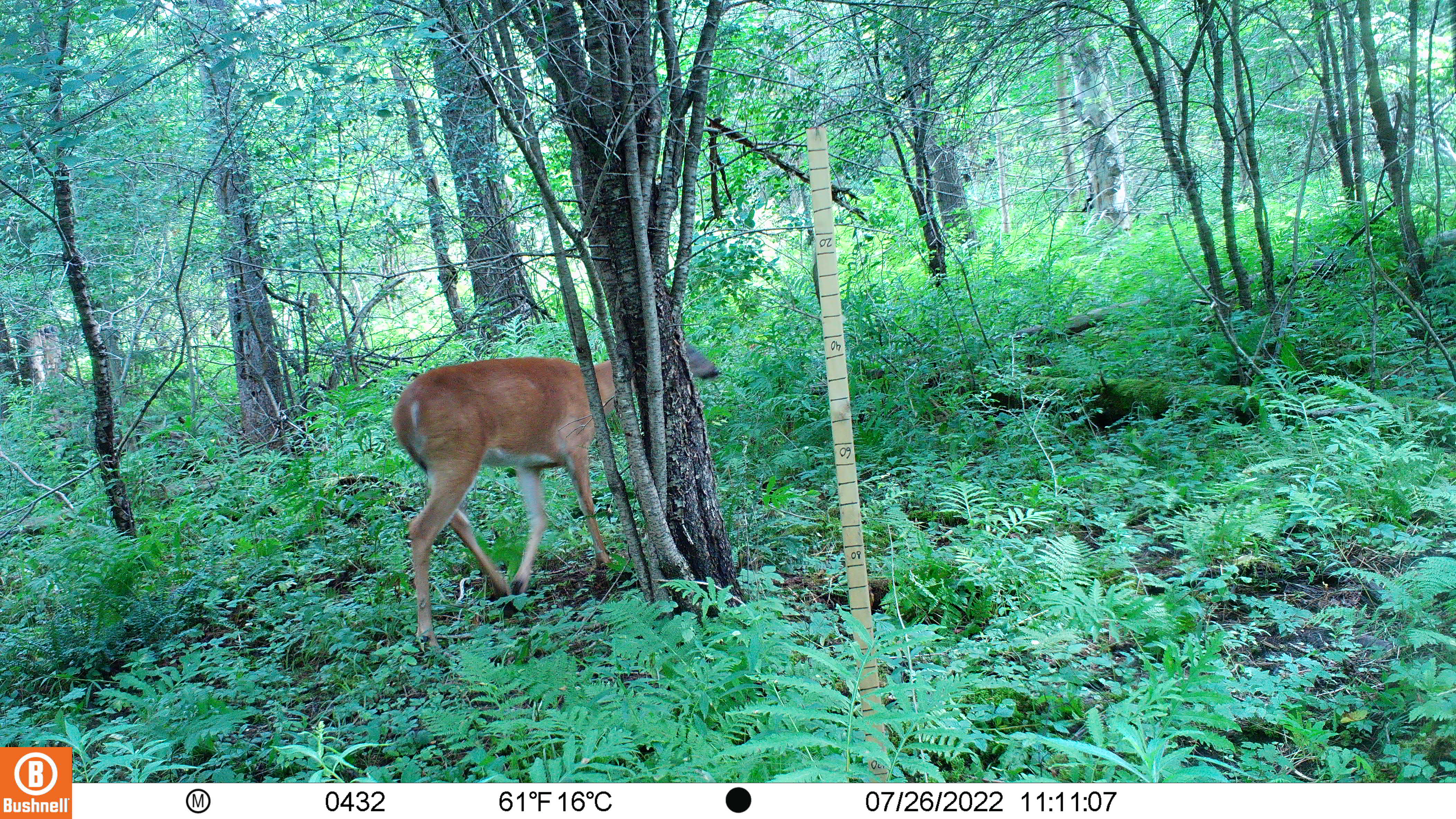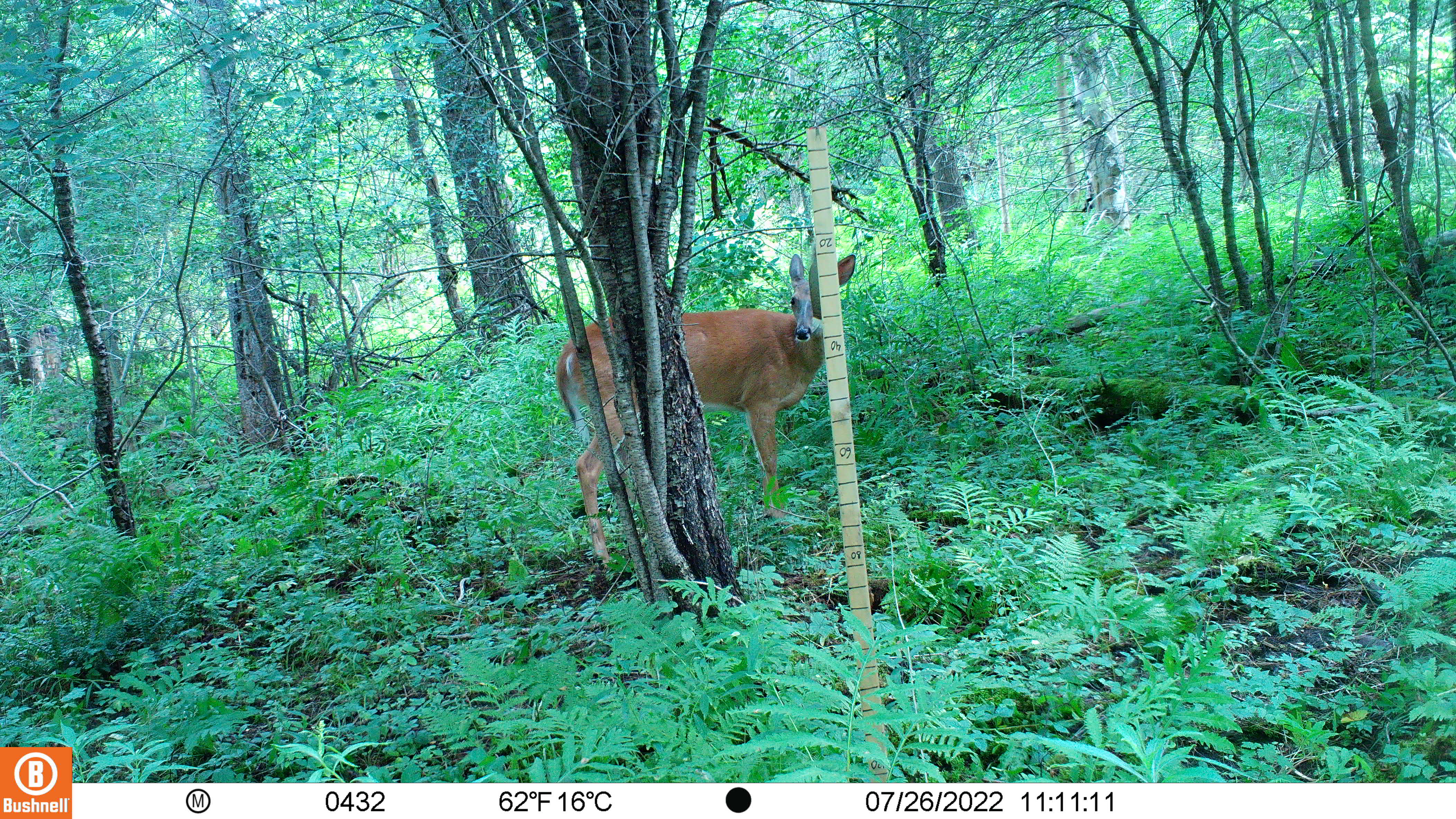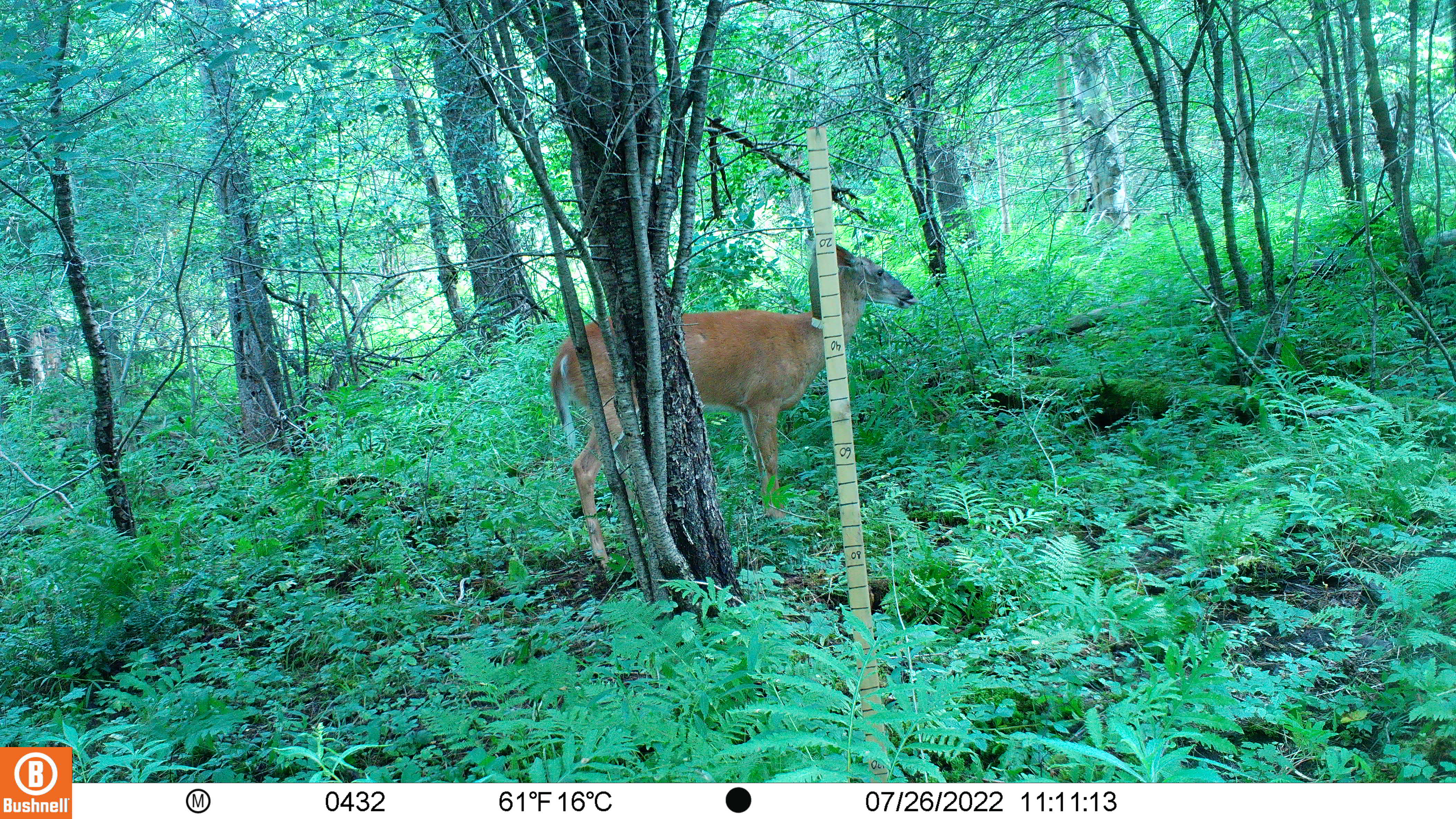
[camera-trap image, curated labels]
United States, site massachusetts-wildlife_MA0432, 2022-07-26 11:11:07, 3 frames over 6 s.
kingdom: Animalia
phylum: Chordata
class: Mammalia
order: Artiodactyla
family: Cervidae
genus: Odocoileus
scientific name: Odocoileus virginianus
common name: white-tailed deer